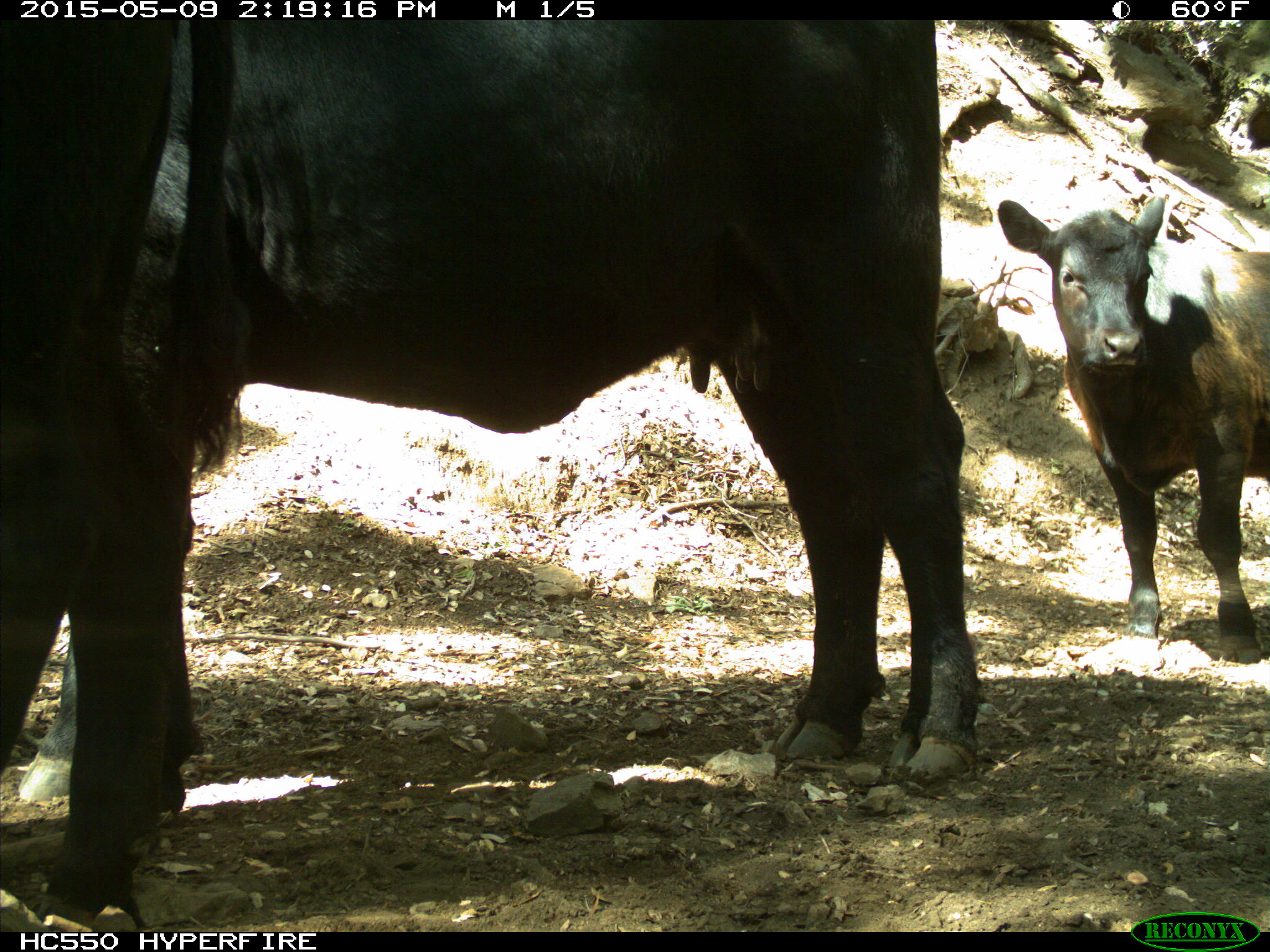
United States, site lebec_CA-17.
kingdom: Animalia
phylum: Chordata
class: Mammalia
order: Artiodactyla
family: Bovidae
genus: Bos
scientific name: Bos taurus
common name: domestic cow